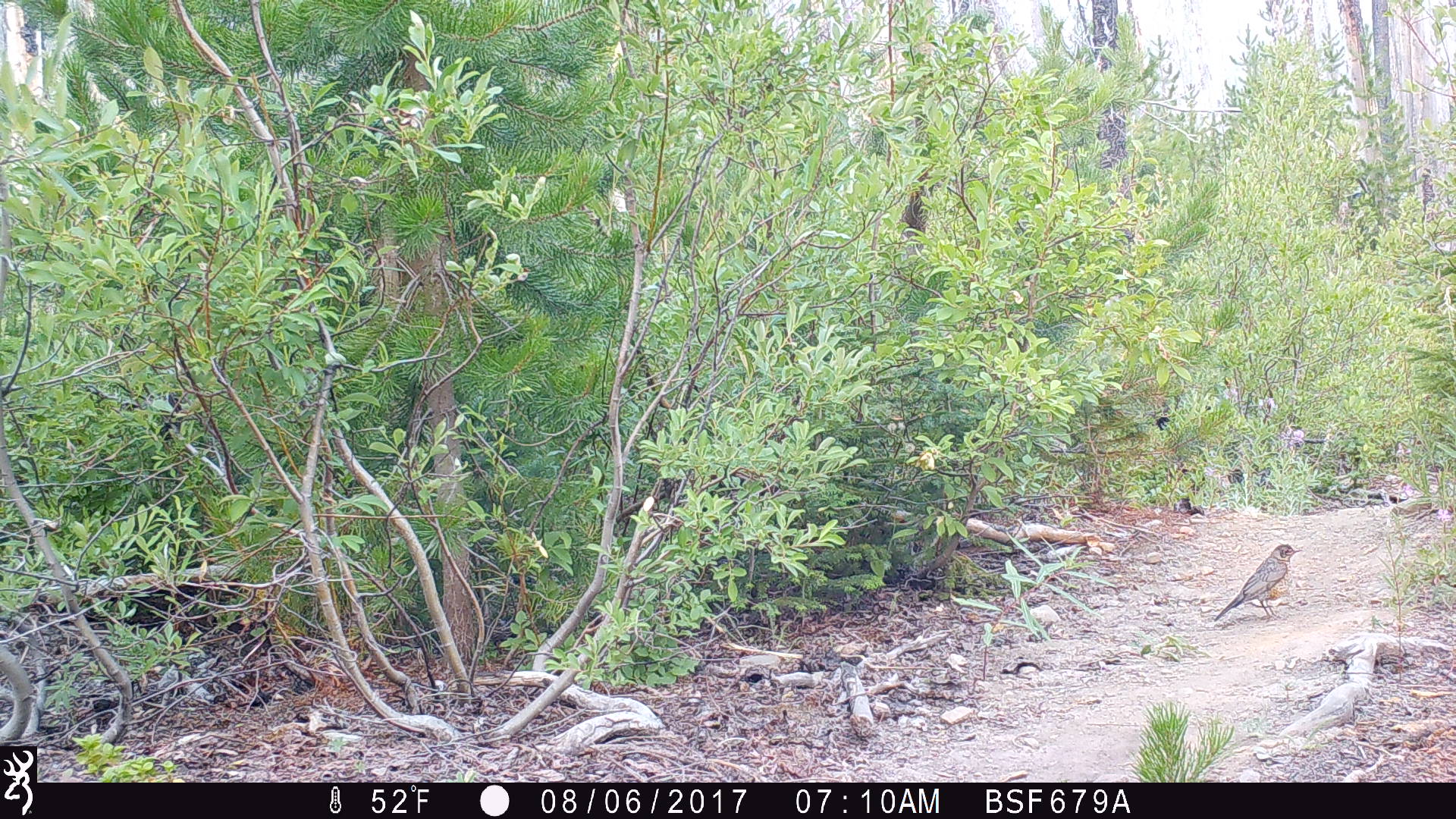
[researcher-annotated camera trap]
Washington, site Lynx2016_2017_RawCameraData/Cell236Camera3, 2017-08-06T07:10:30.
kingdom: Animalia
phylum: Chordata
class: Aves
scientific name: Aves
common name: birds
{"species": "Aves (birds)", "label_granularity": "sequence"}